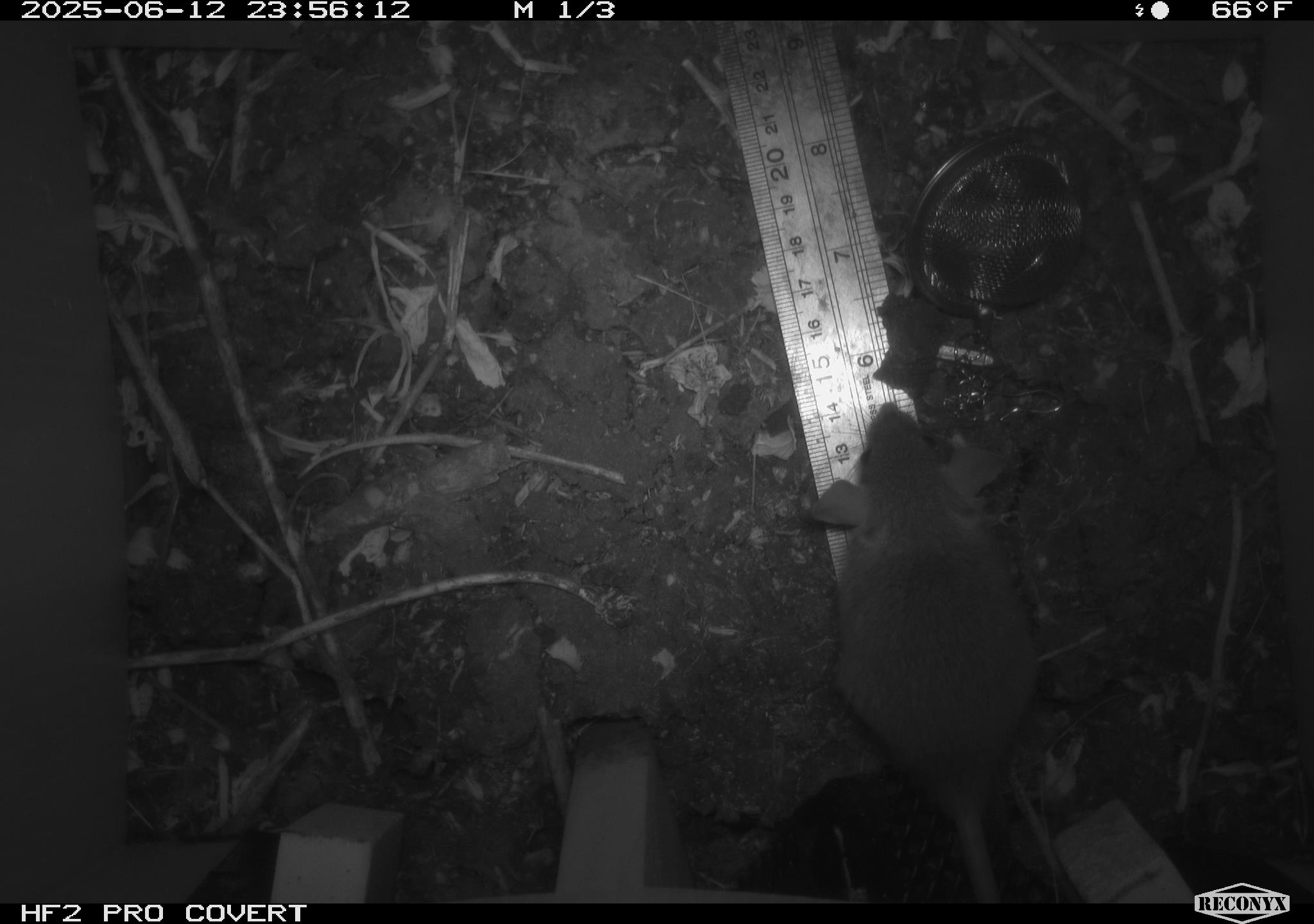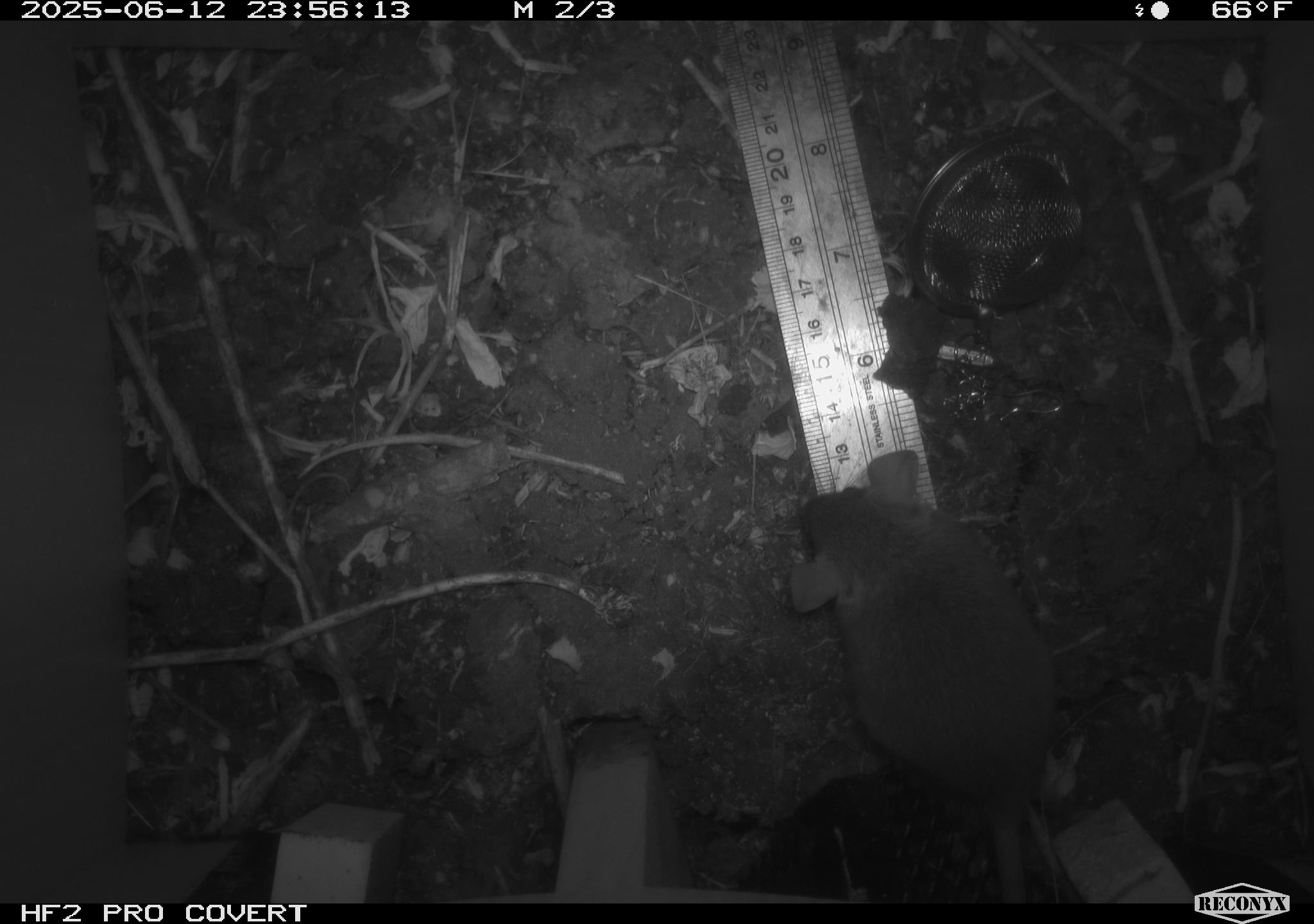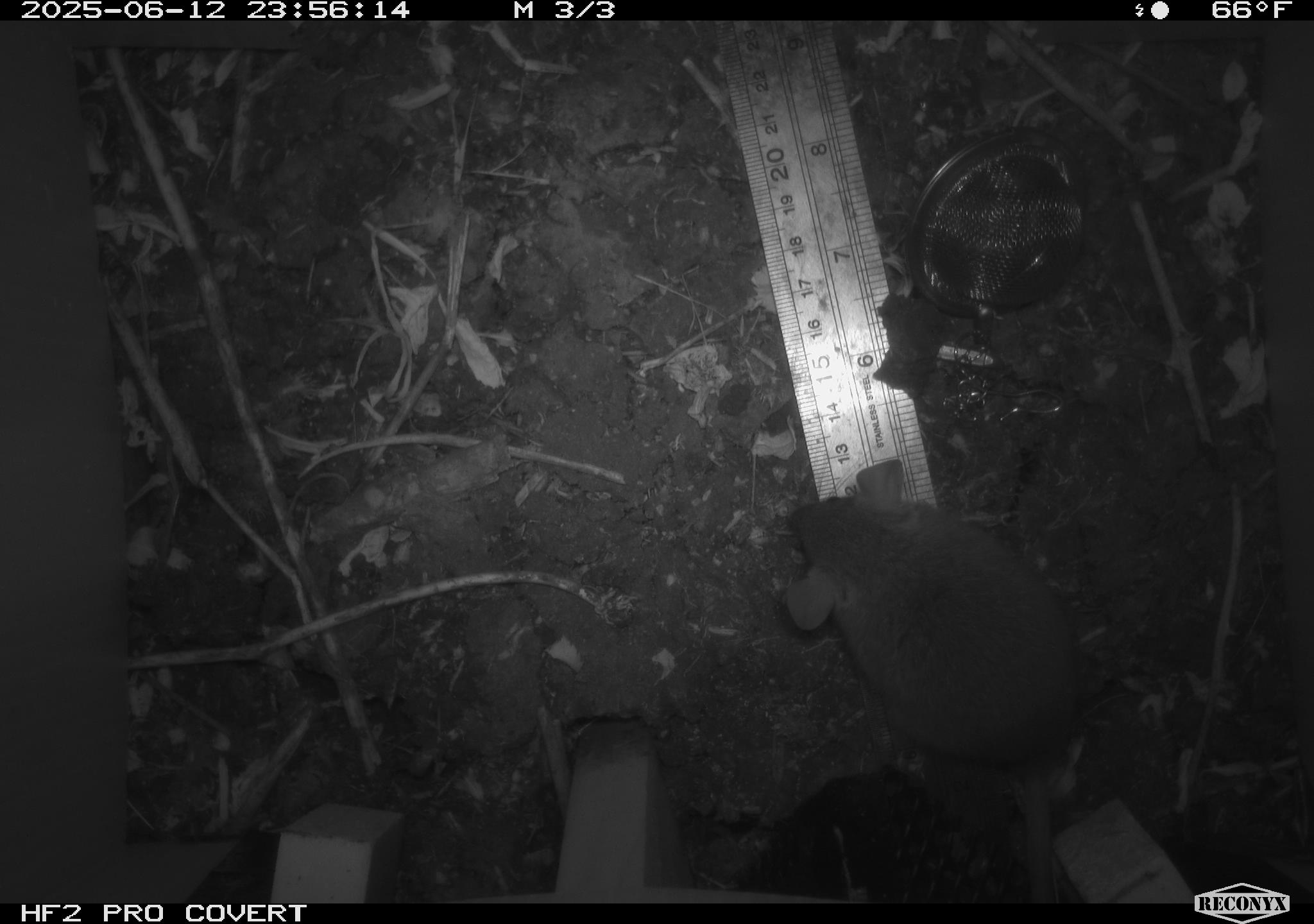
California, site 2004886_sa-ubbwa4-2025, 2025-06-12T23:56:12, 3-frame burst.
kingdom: Animalia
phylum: Chordata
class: Mammalia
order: Rodentia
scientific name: Rodentia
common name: rodent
Rodent (Rodentia).